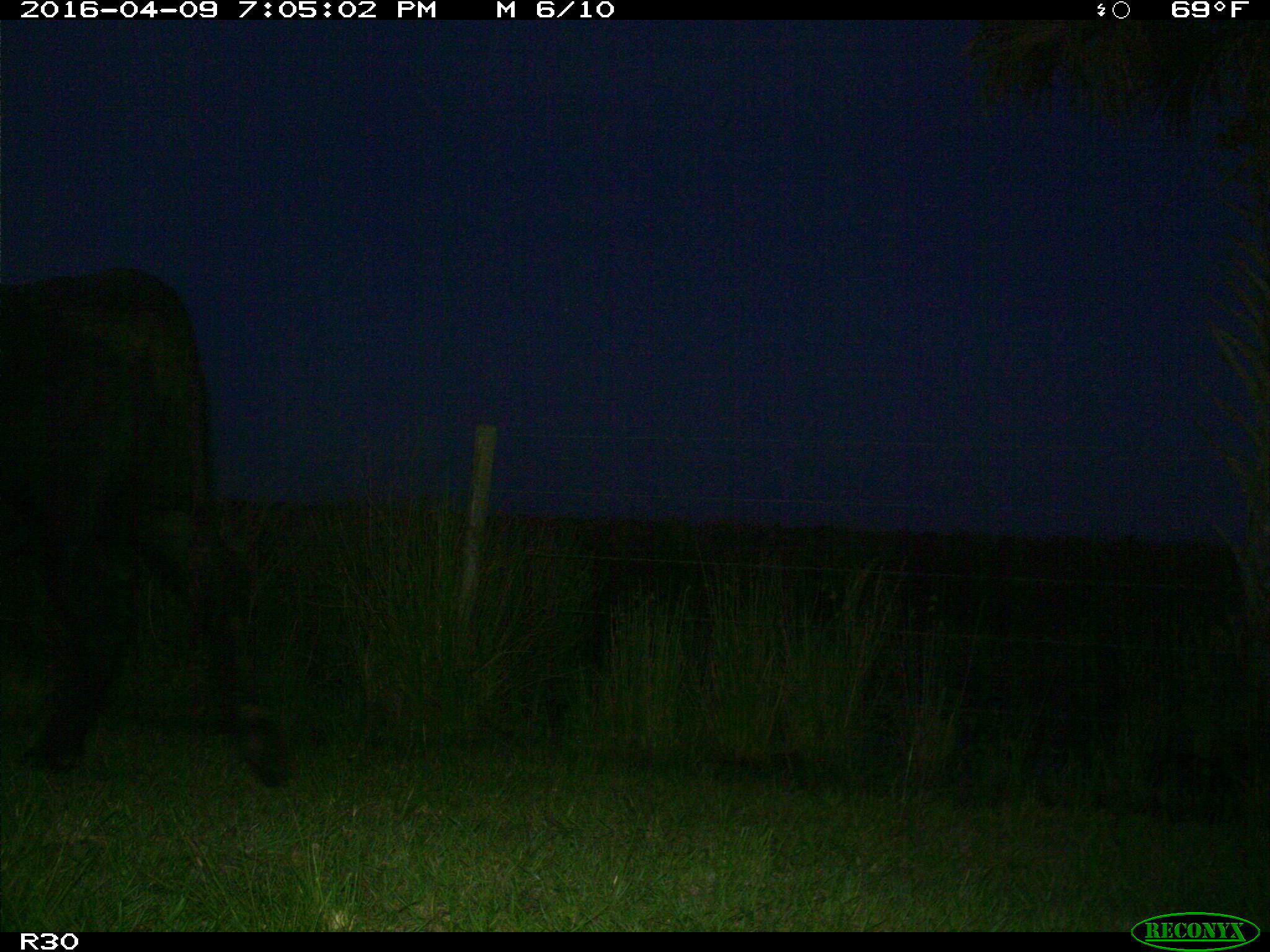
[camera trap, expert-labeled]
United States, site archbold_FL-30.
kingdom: Animalia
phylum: Chordata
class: Mammalia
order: Artiodactyla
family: Bovidae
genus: Bos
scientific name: Bos taurus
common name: domestic cow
Bos taurus (domestic cow).